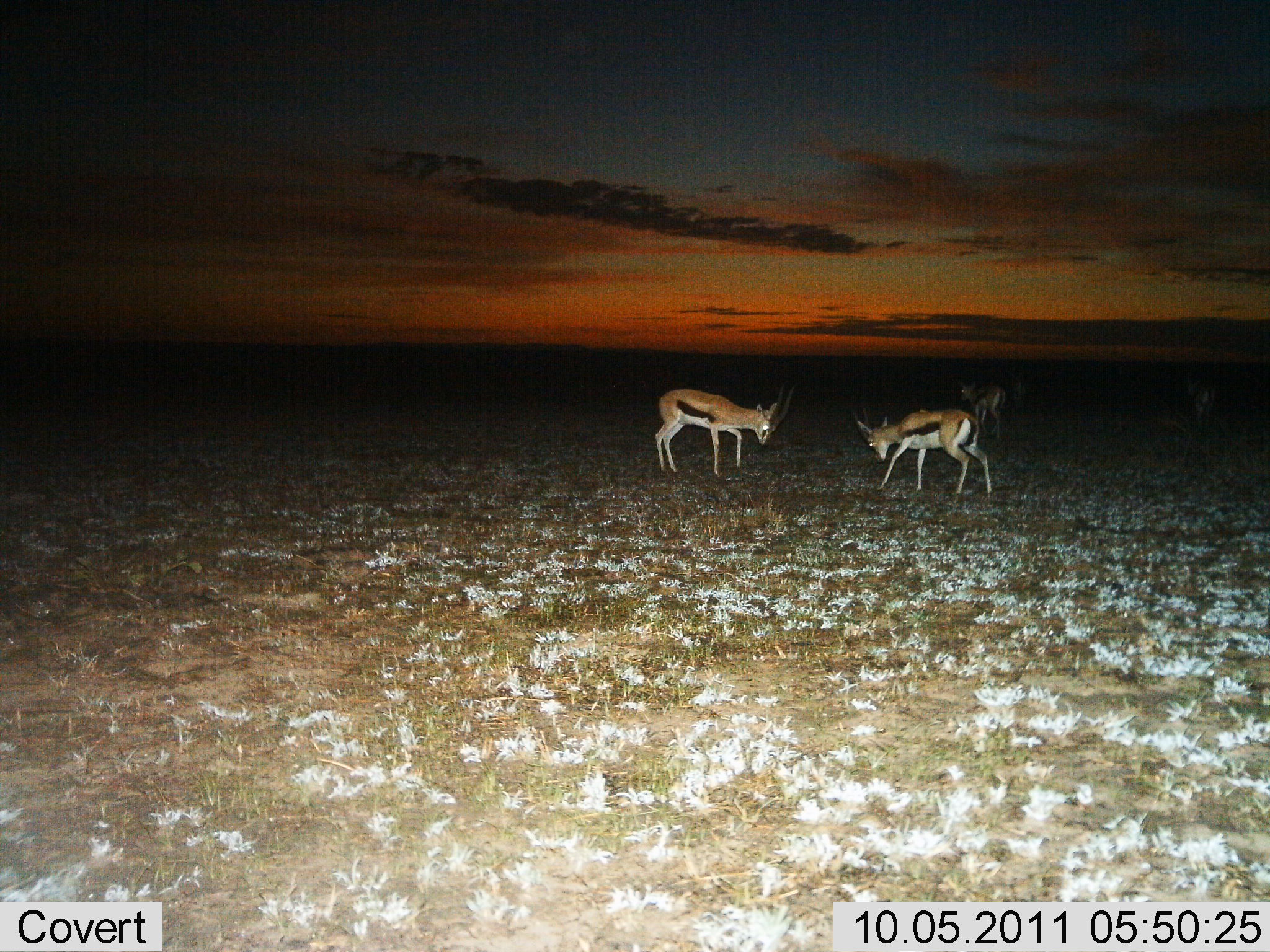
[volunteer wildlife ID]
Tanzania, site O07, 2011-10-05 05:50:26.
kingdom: Animalia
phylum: Chordata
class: Mammalia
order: Artiodactyla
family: Bovidae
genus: Eudorcas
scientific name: Eudorcas thomsonii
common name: thomson's gazelle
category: gazellethomsons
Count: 3.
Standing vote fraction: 77%.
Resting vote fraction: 0%.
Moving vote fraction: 15%.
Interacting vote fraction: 62%.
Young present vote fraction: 0%.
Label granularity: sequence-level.